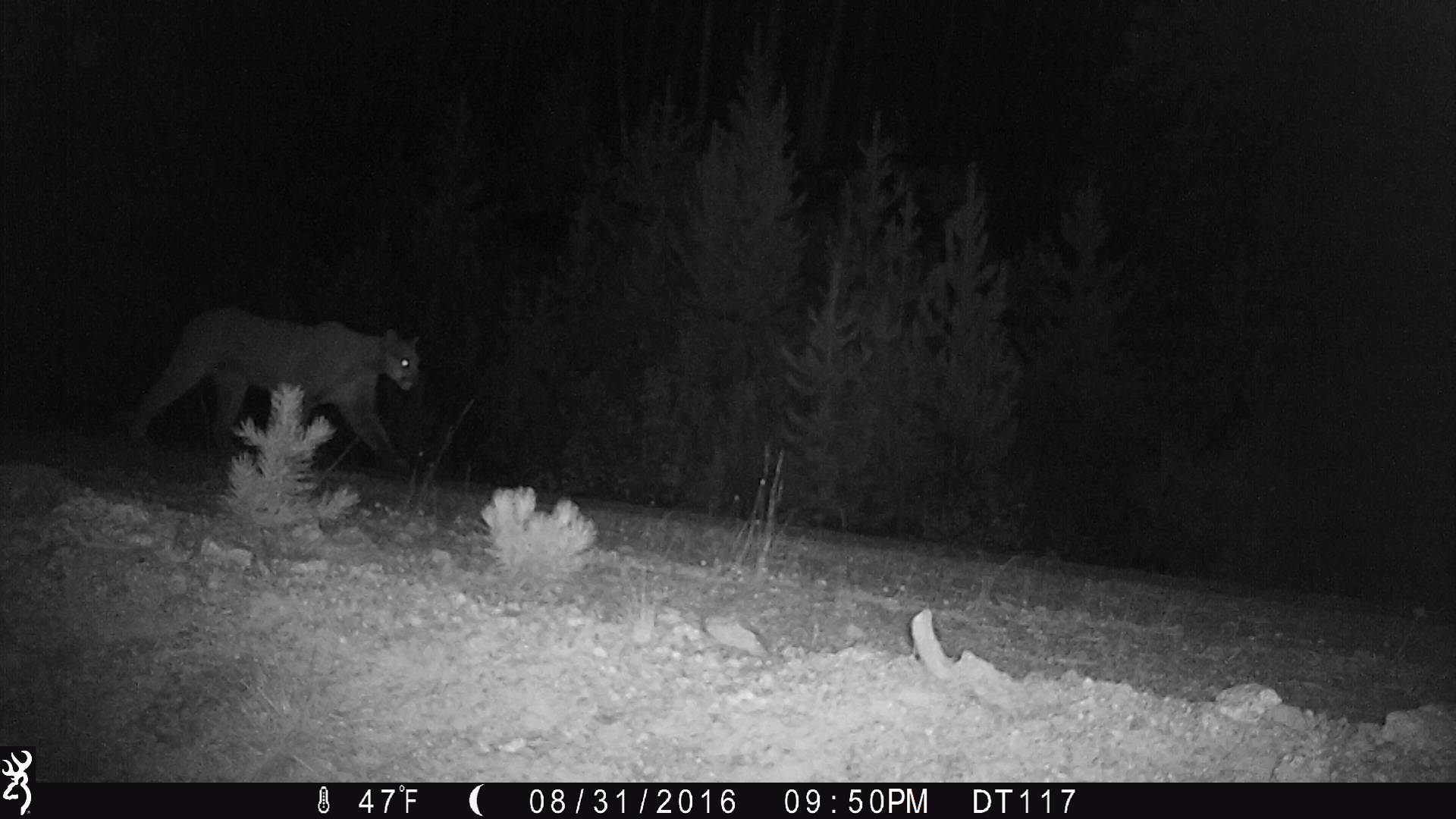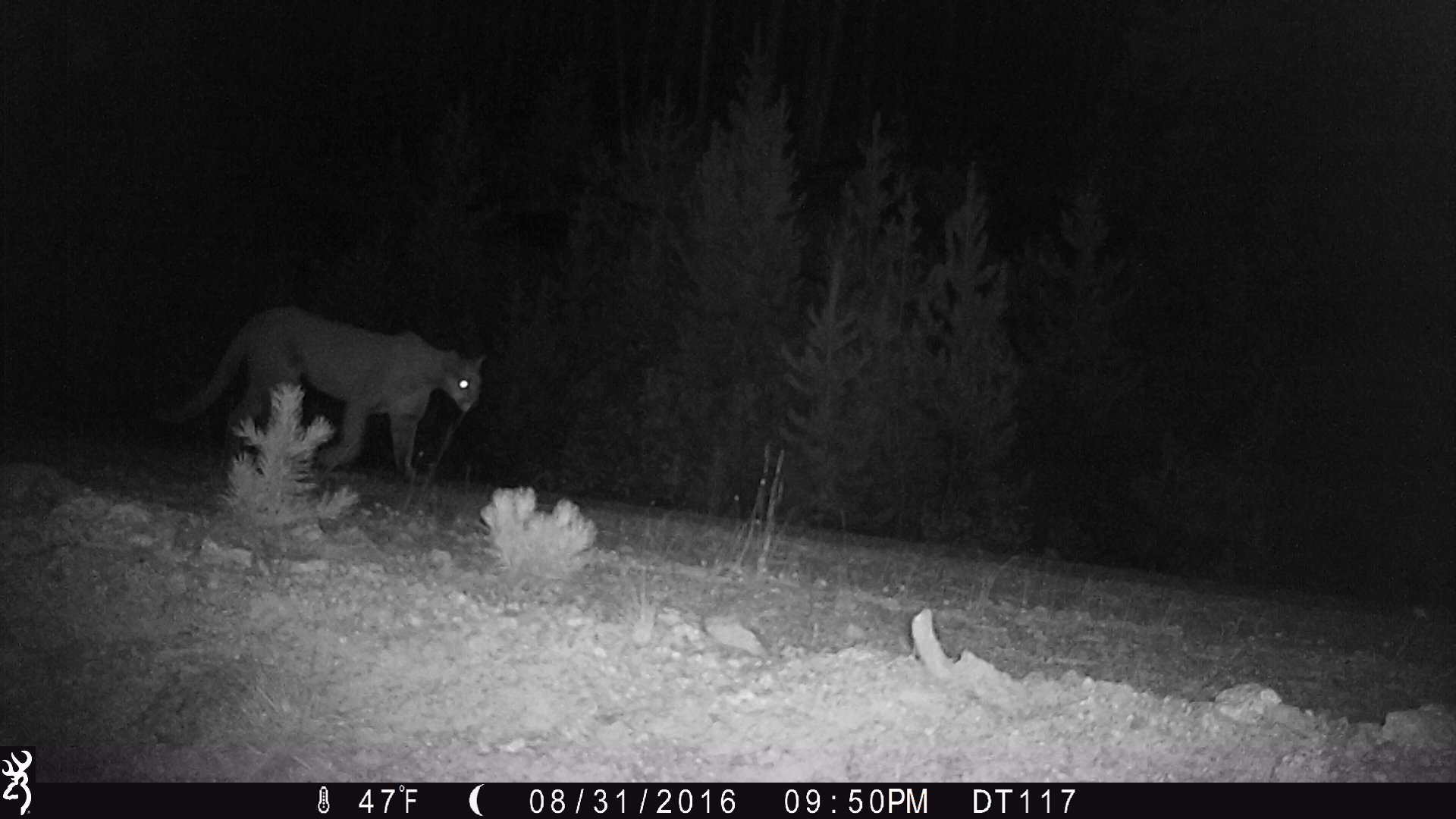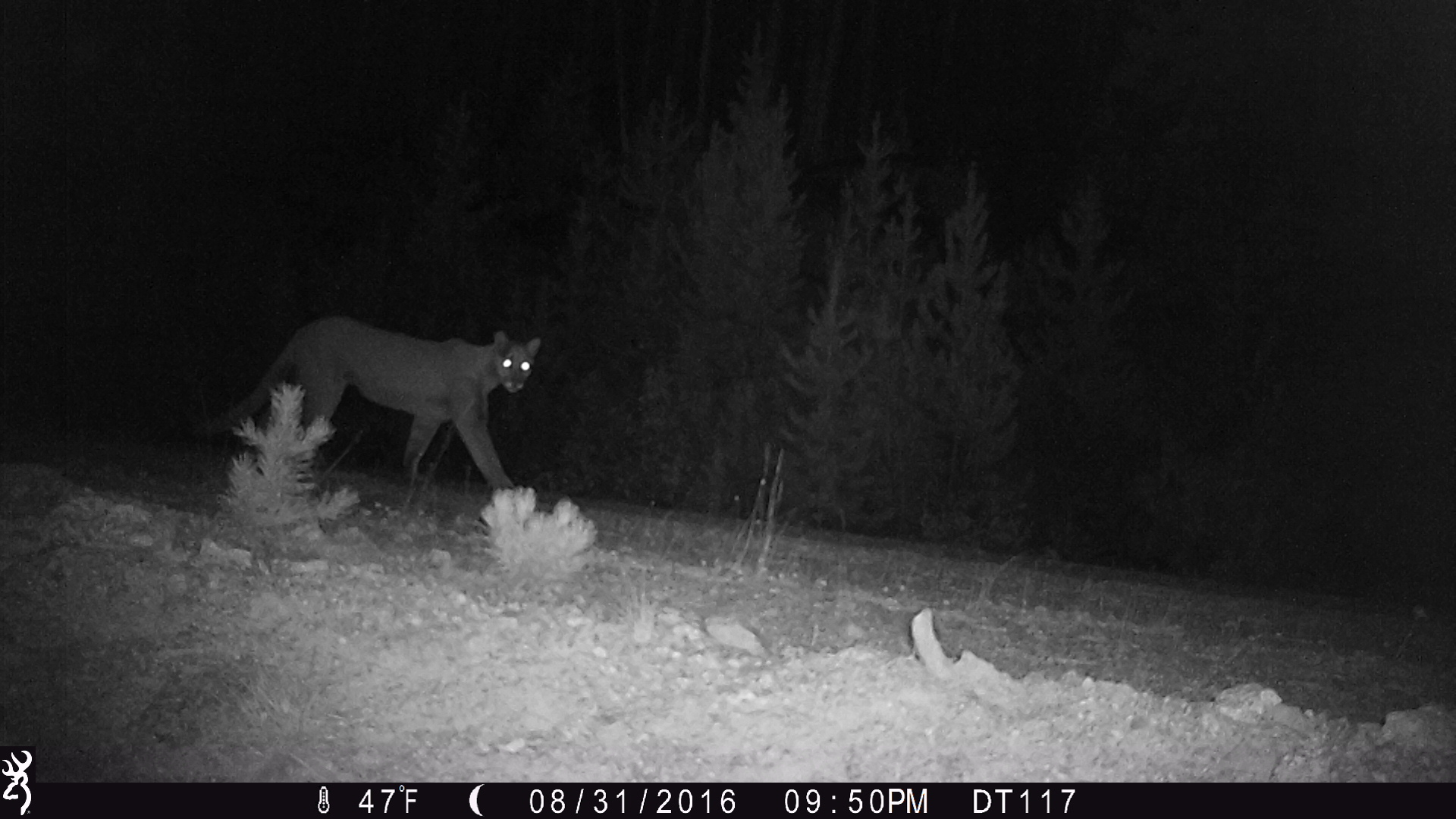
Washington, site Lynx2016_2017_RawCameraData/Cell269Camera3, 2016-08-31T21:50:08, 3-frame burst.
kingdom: Animalia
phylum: Chordata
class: Mammalia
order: Carnivora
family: Felidae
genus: Puma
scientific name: Puma concolor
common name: mountain lion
Puma concolor (mountain lion). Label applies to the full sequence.